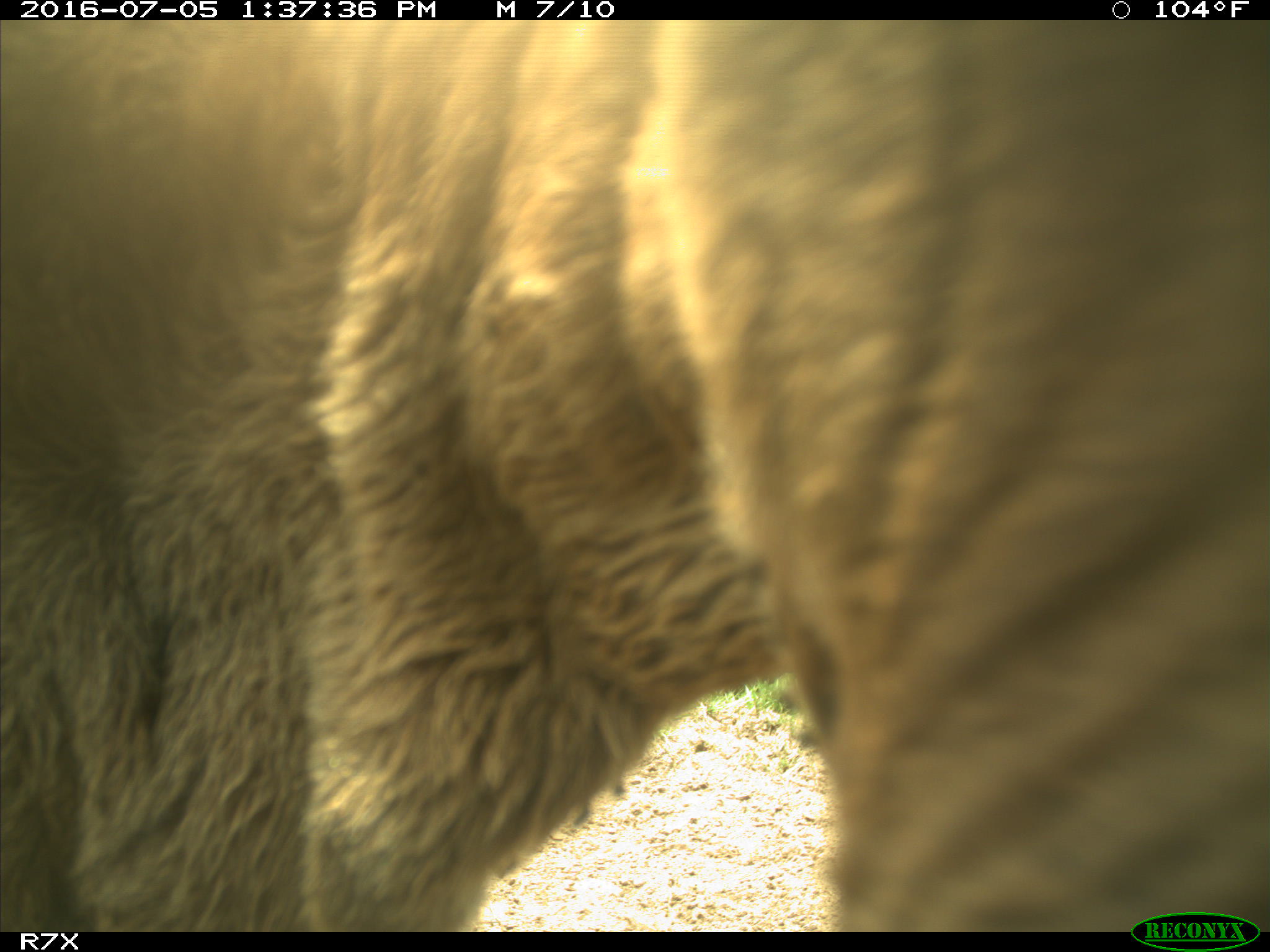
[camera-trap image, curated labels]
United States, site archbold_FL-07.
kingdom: Animalia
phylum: Chordata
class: Mammalia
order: Artiodactyla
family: Bovidae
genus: Bos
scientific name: Bos taurus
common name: domestic cow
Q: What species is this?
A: Bos taurus (domestic cow).